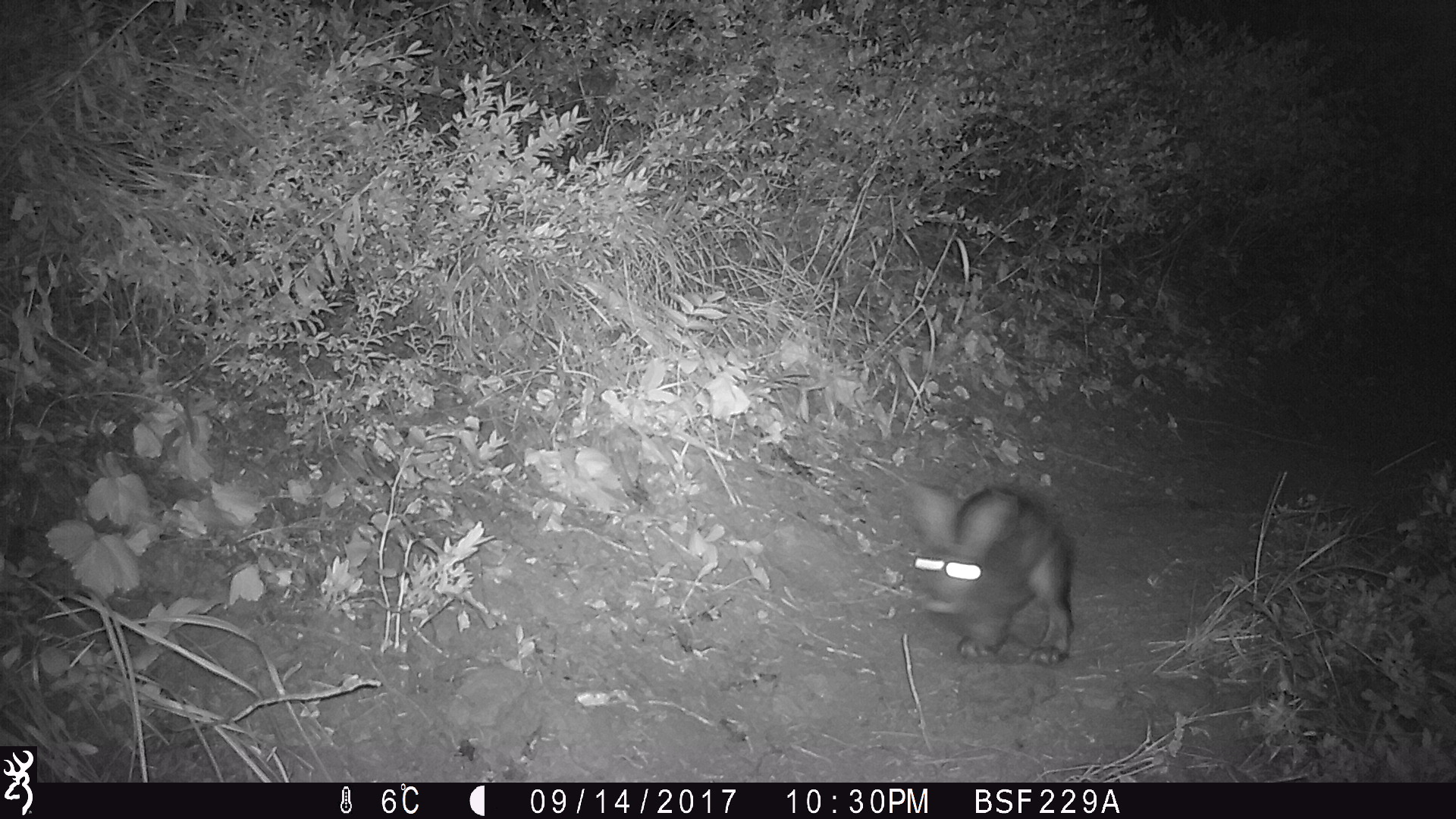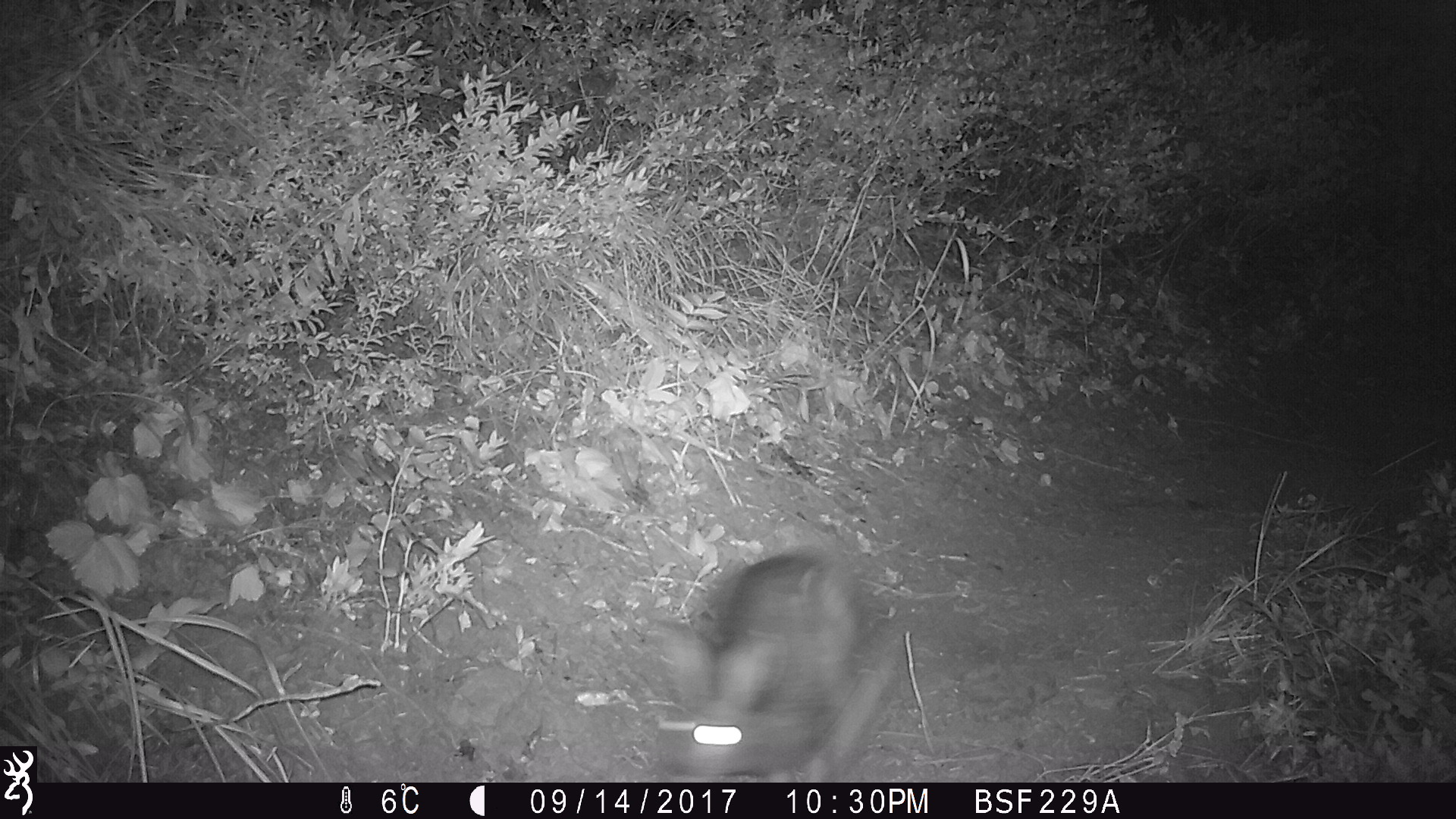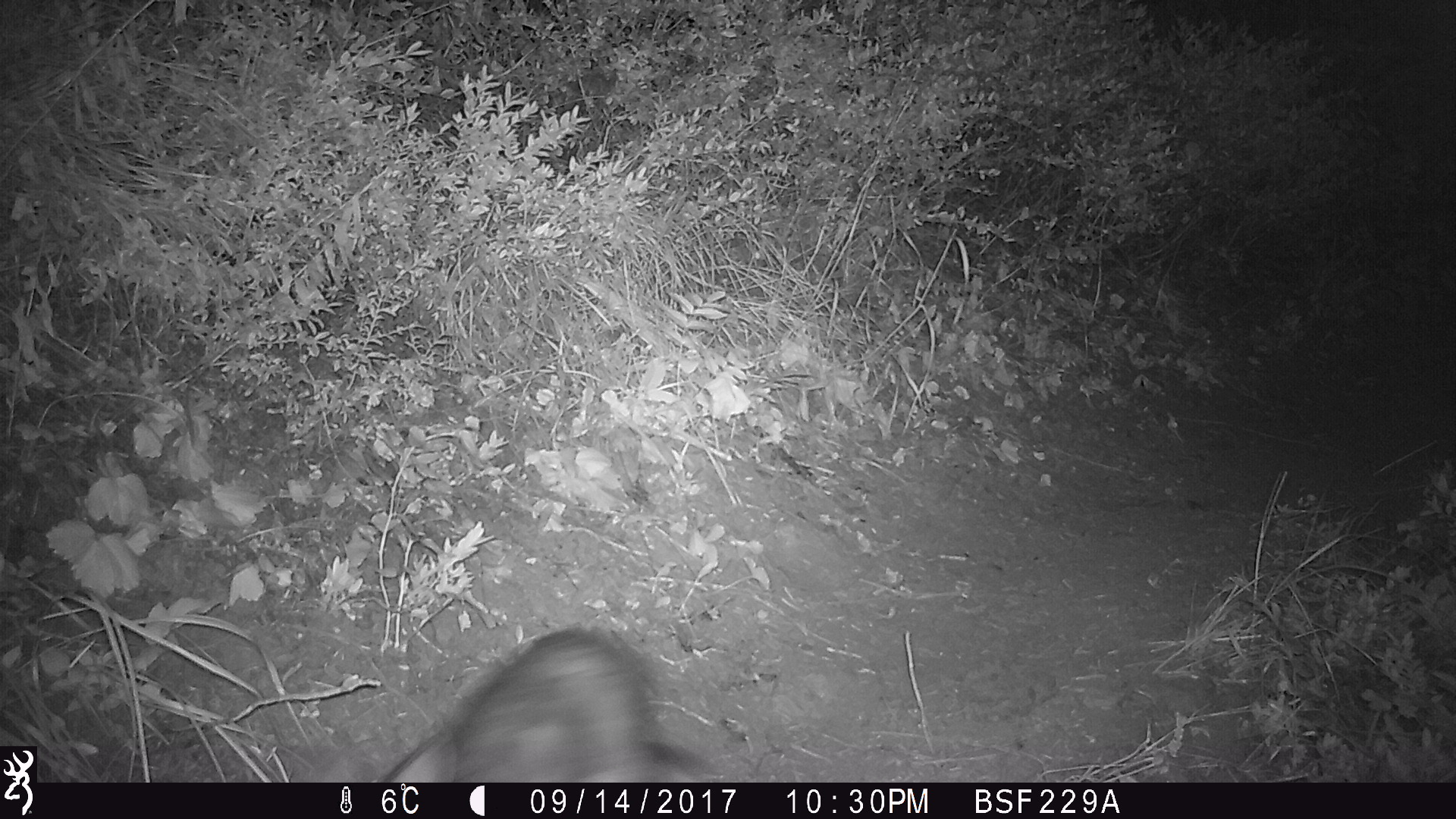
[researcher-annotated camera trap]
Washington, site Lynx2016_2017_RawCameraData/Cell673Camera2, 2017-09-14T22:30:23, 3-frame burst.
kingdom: Animalia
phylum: Chordata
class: Mammalia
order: Lagomorpha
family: Leporidae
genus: Lepus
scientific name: Lepus americanus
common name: snowshoe hare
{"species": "Lepus americanus (snowshoe hare)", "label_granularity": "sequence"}